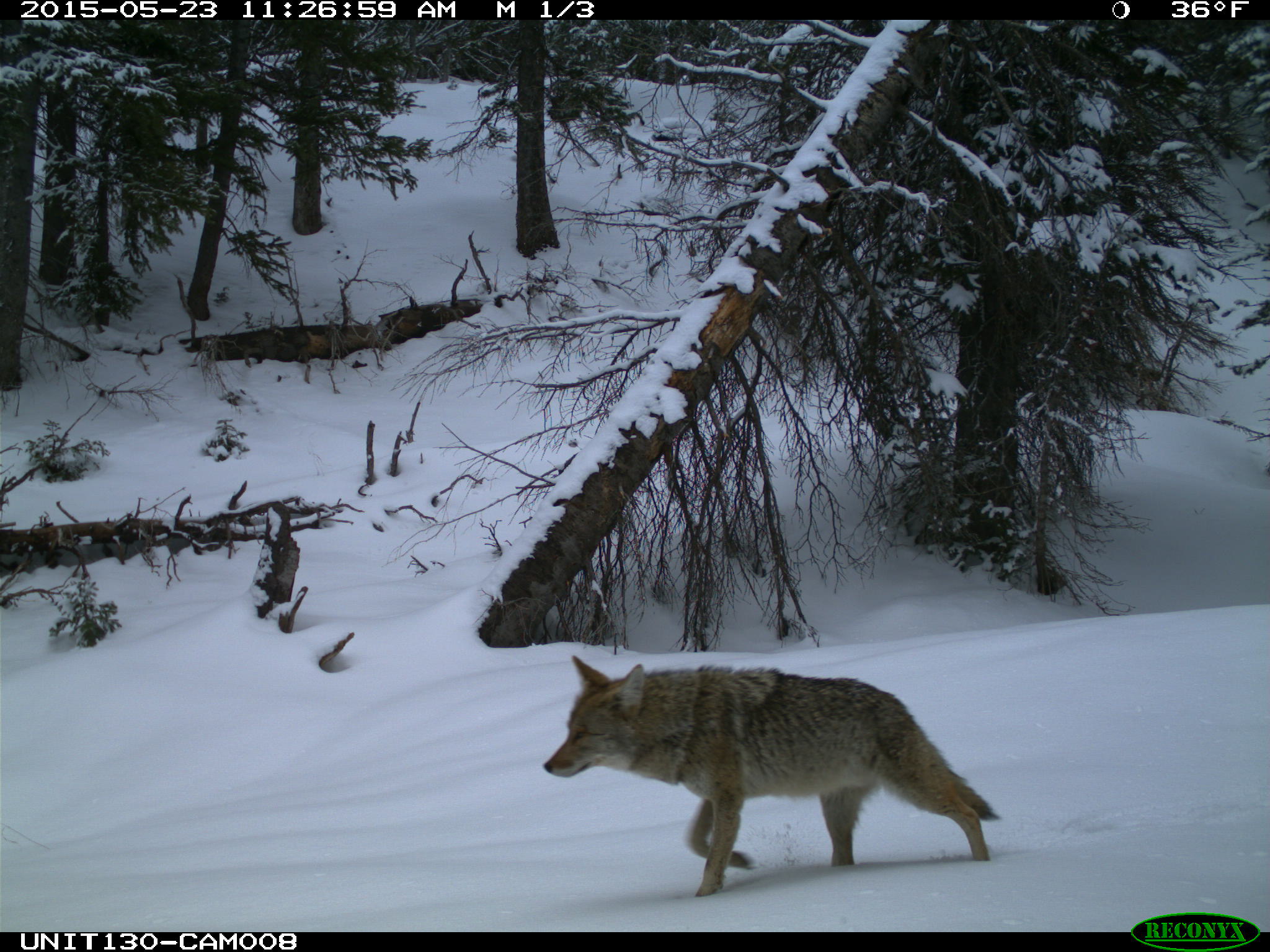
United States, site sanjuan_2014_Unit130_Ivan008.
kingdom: Animalia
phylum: Chordata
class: Mammalia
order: Carnivora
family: Canidae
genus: Canis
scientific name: Canis latrans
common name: coyote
Canis latrans (coyote).